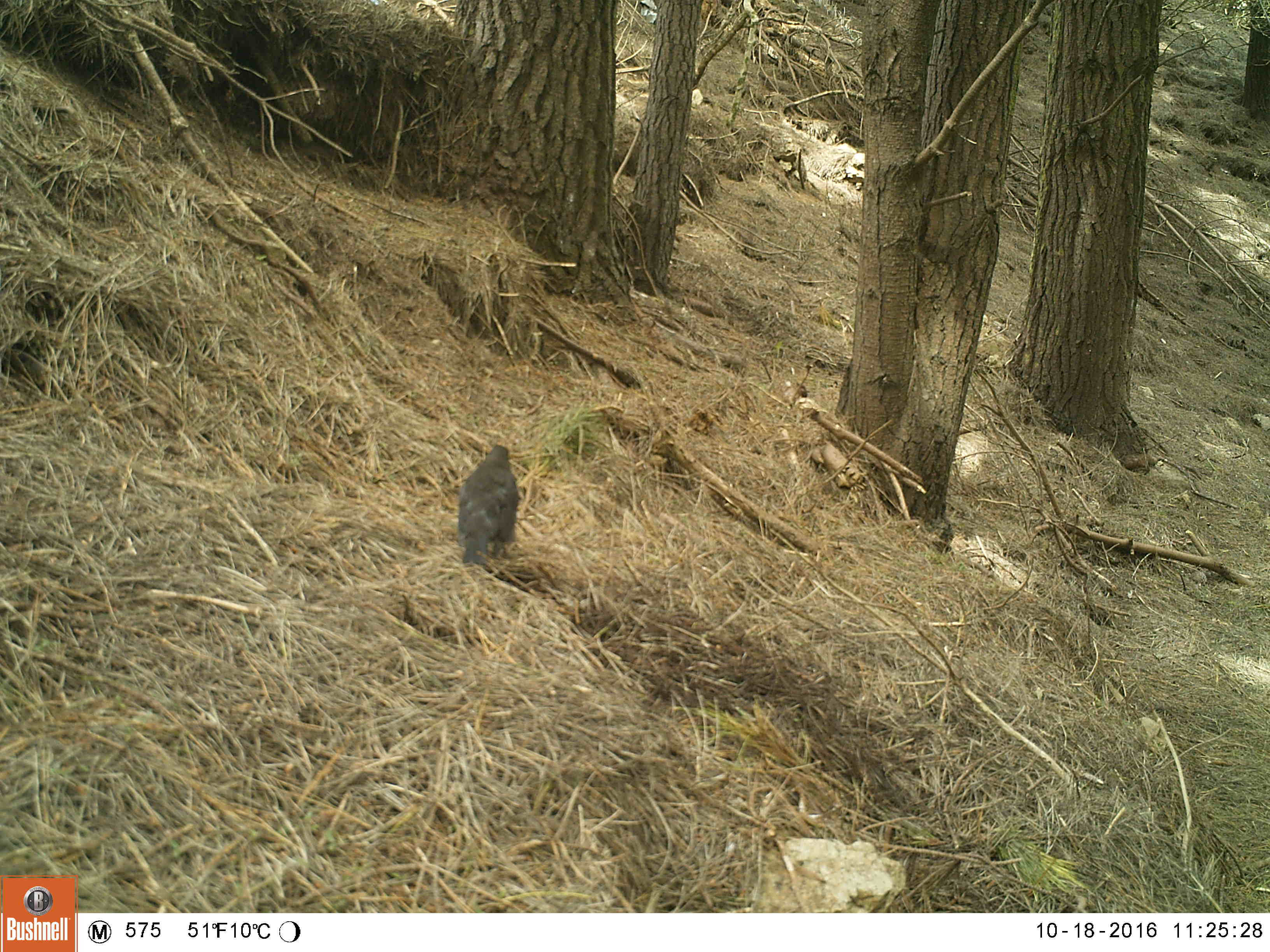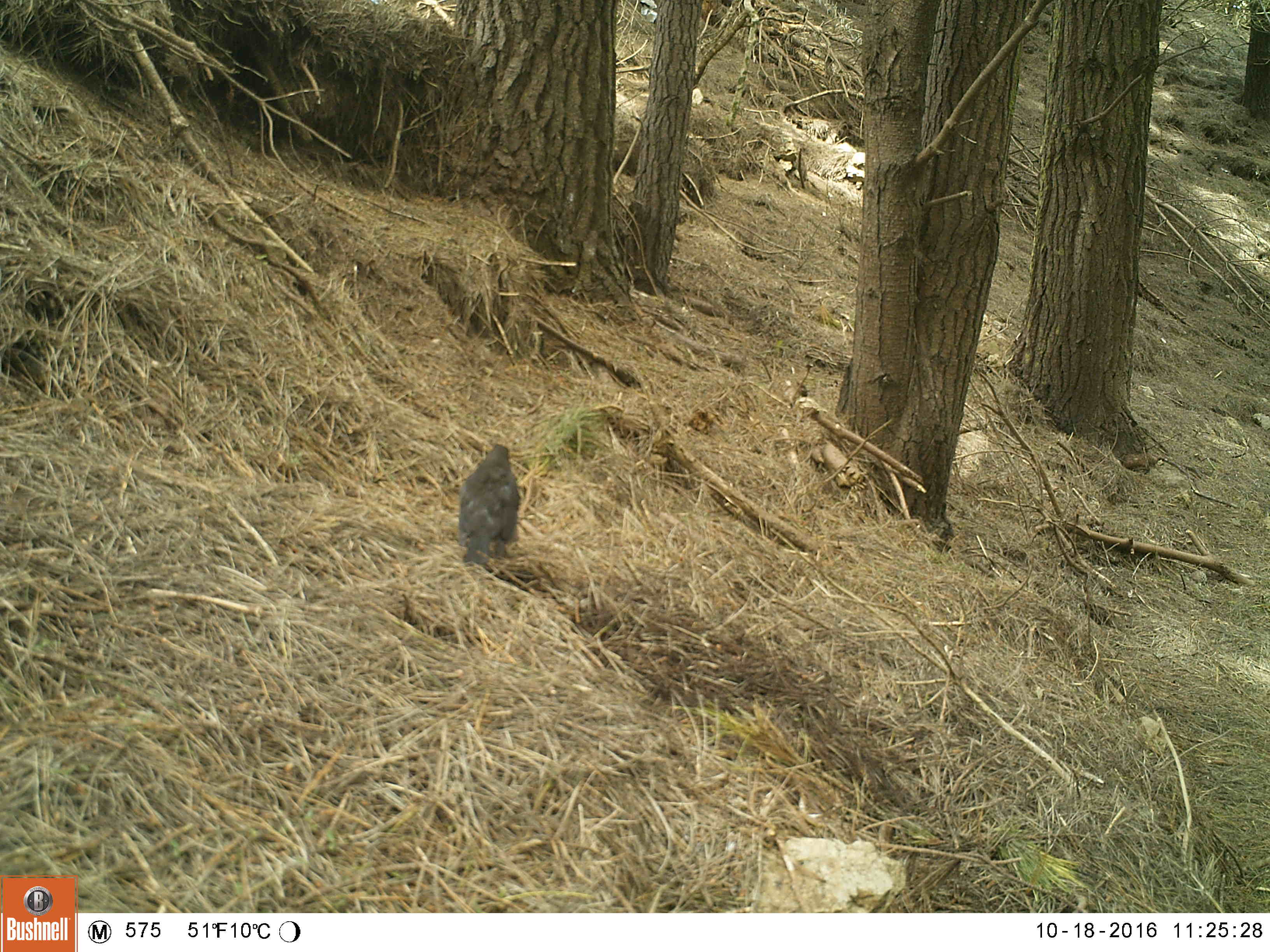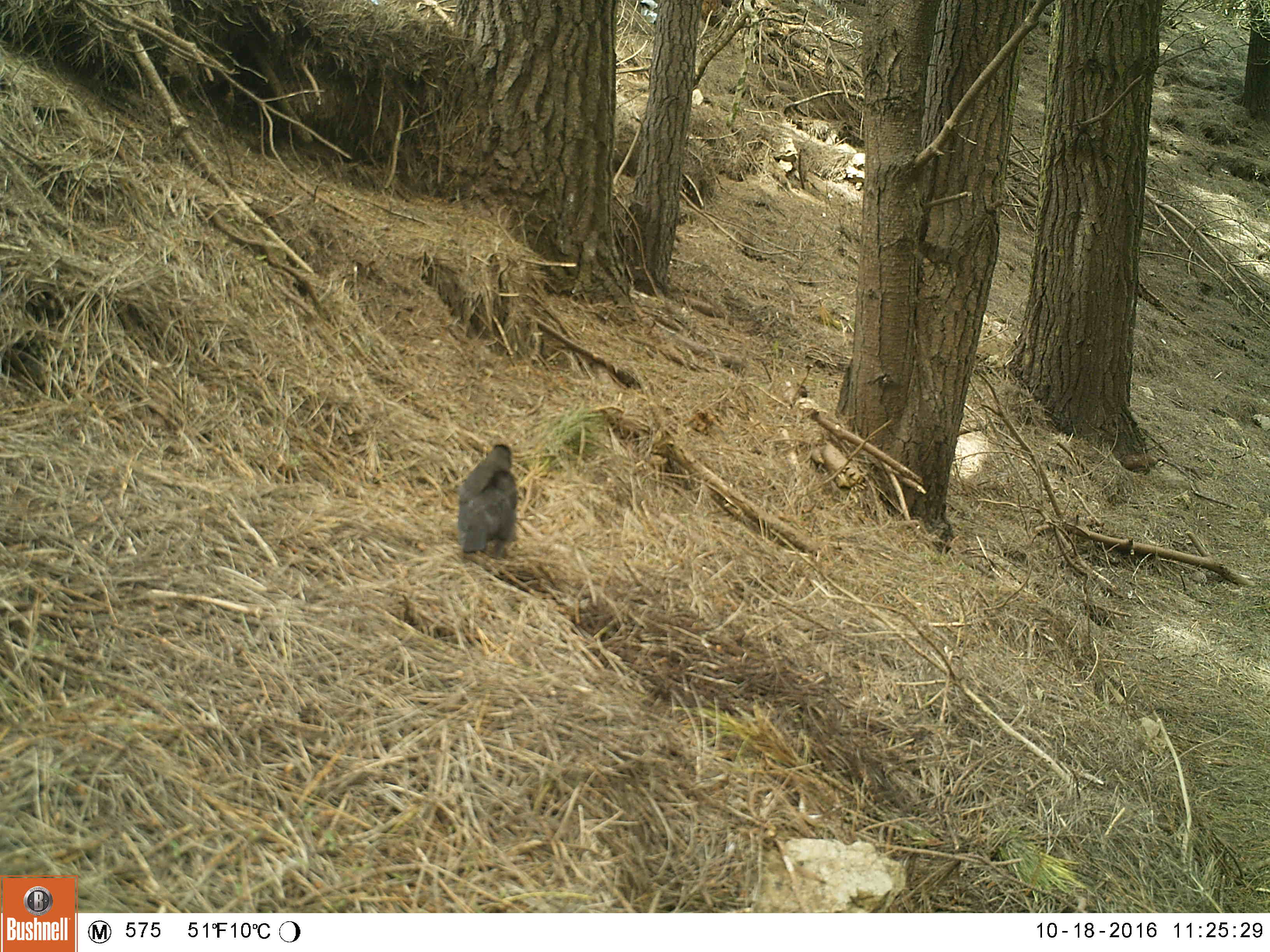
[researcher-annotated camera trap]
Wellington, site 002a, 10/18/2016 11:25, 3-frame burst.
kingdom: Animalia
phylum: Chordata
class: Aves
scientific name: Aves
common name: bird